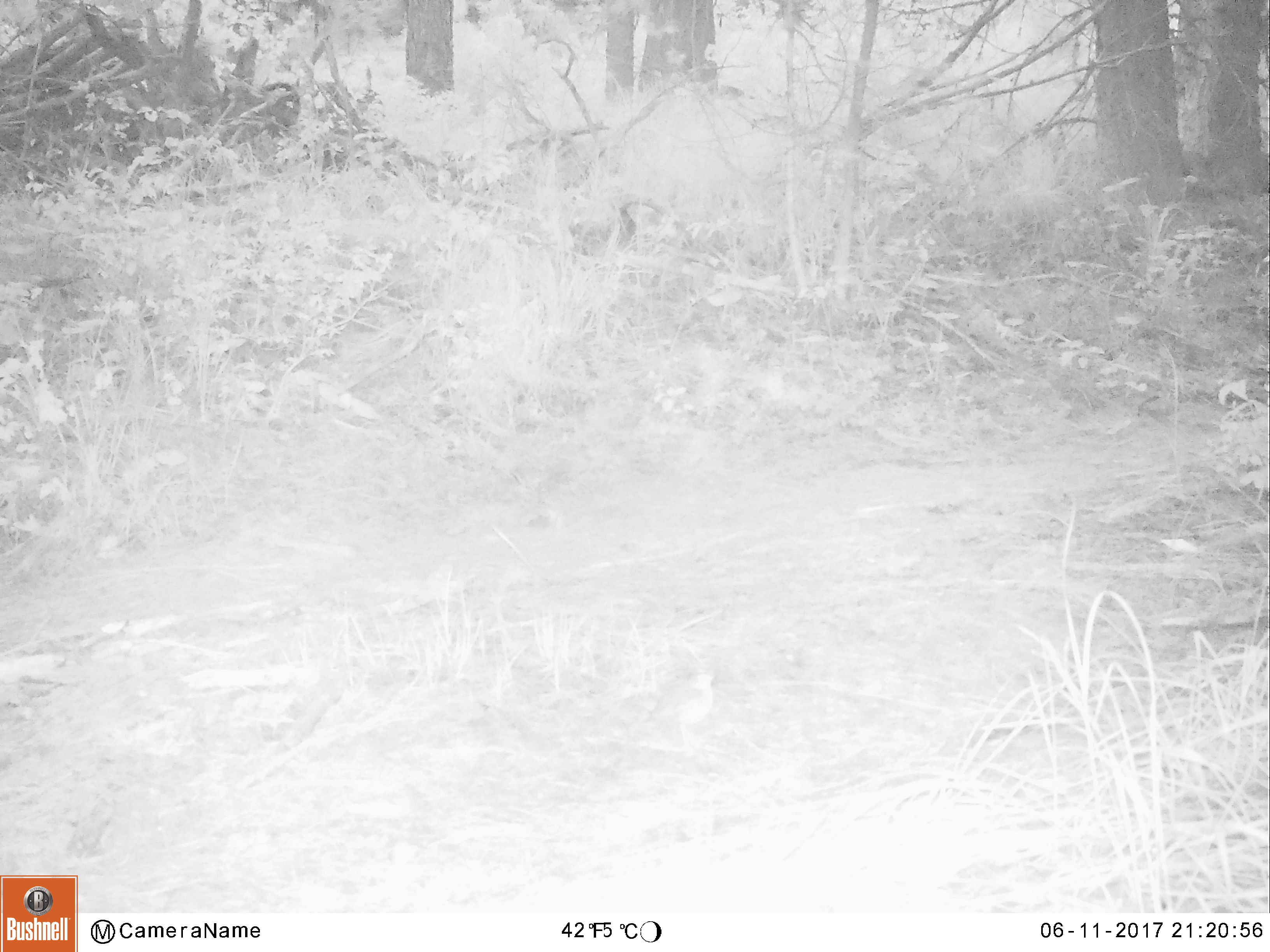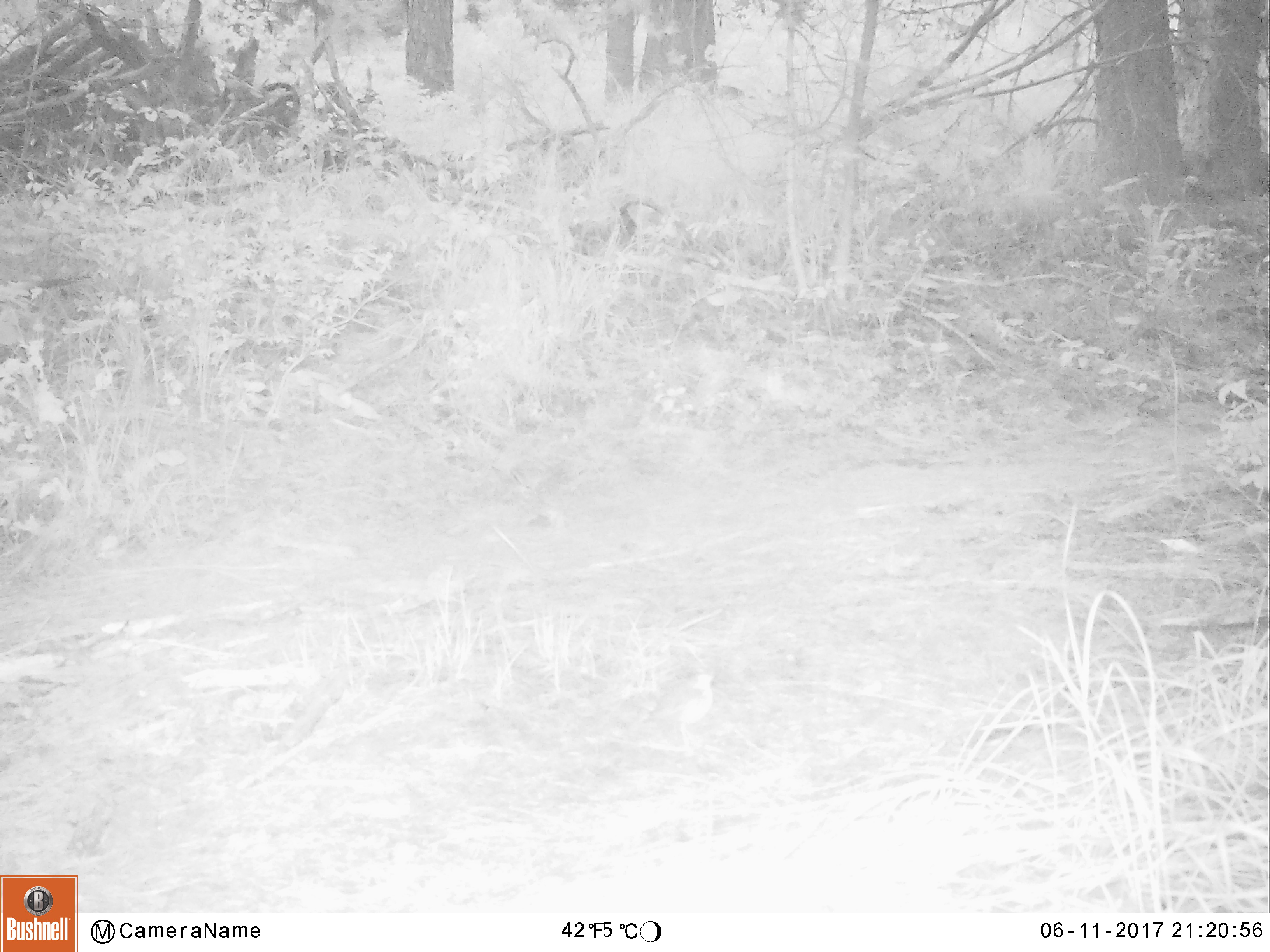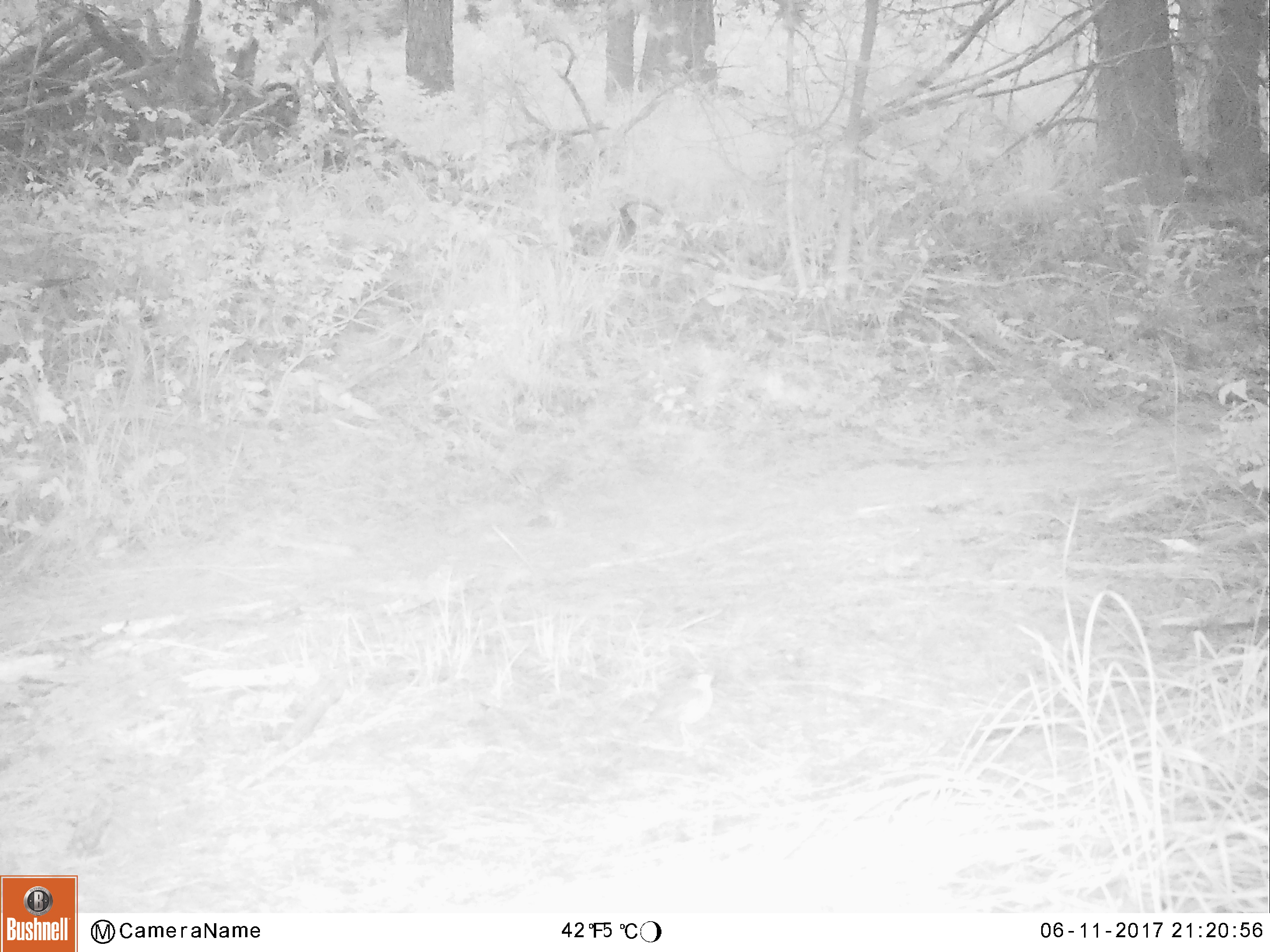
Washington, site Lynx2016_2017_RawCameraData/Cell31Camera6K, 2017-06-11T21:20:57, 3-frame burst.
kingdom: Animalia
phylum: Chordata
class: Mammalia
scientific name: Mammalia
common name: small mammal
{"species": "small mammal (Mammalia)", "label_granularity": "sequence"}